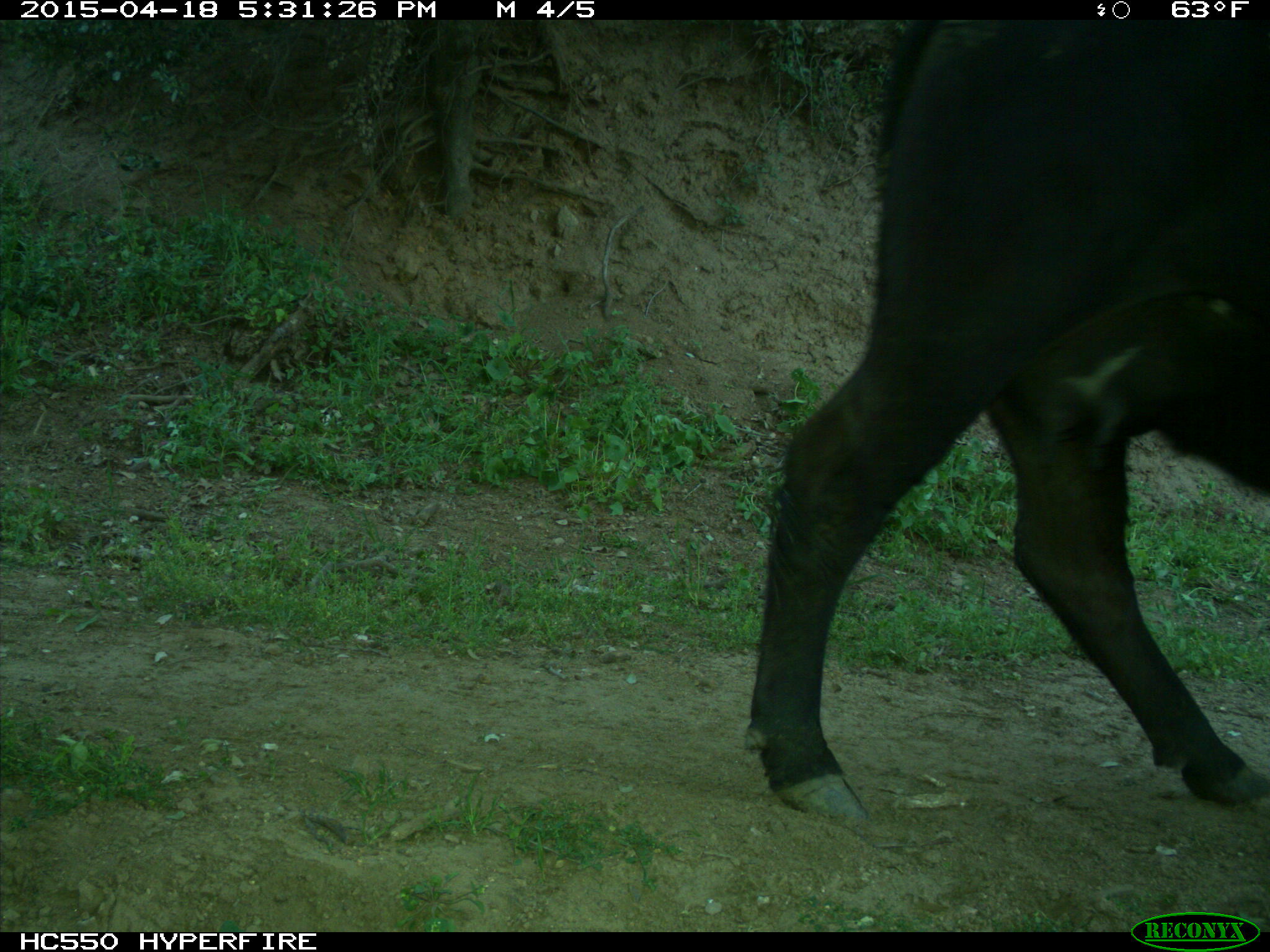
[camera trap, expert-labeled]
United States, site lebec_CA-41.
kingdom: Animalia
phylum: Chordata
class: Mammalia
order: Artiodactyla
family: Bovidae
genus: Bos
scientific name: Bos taurus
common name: domestic cow